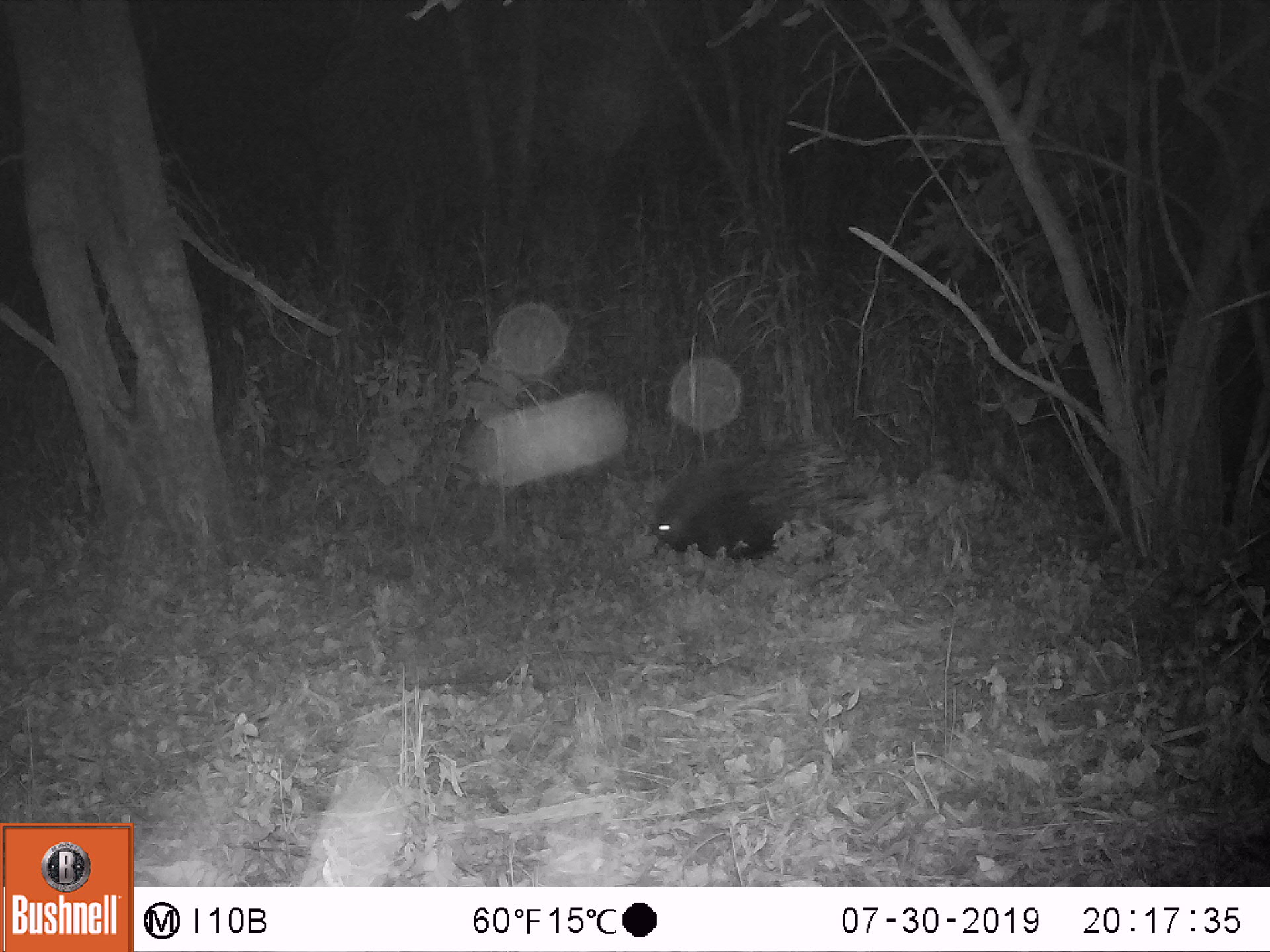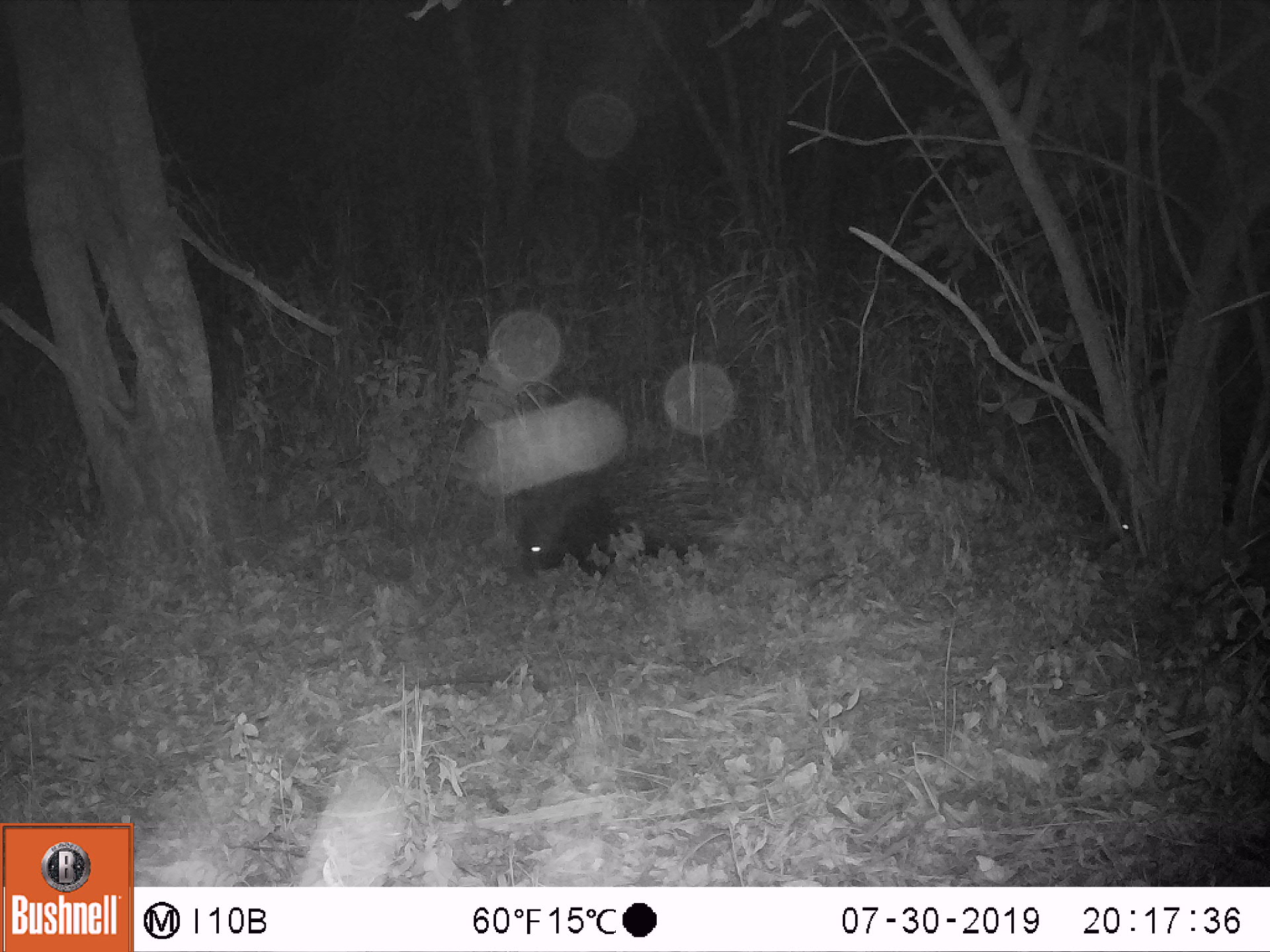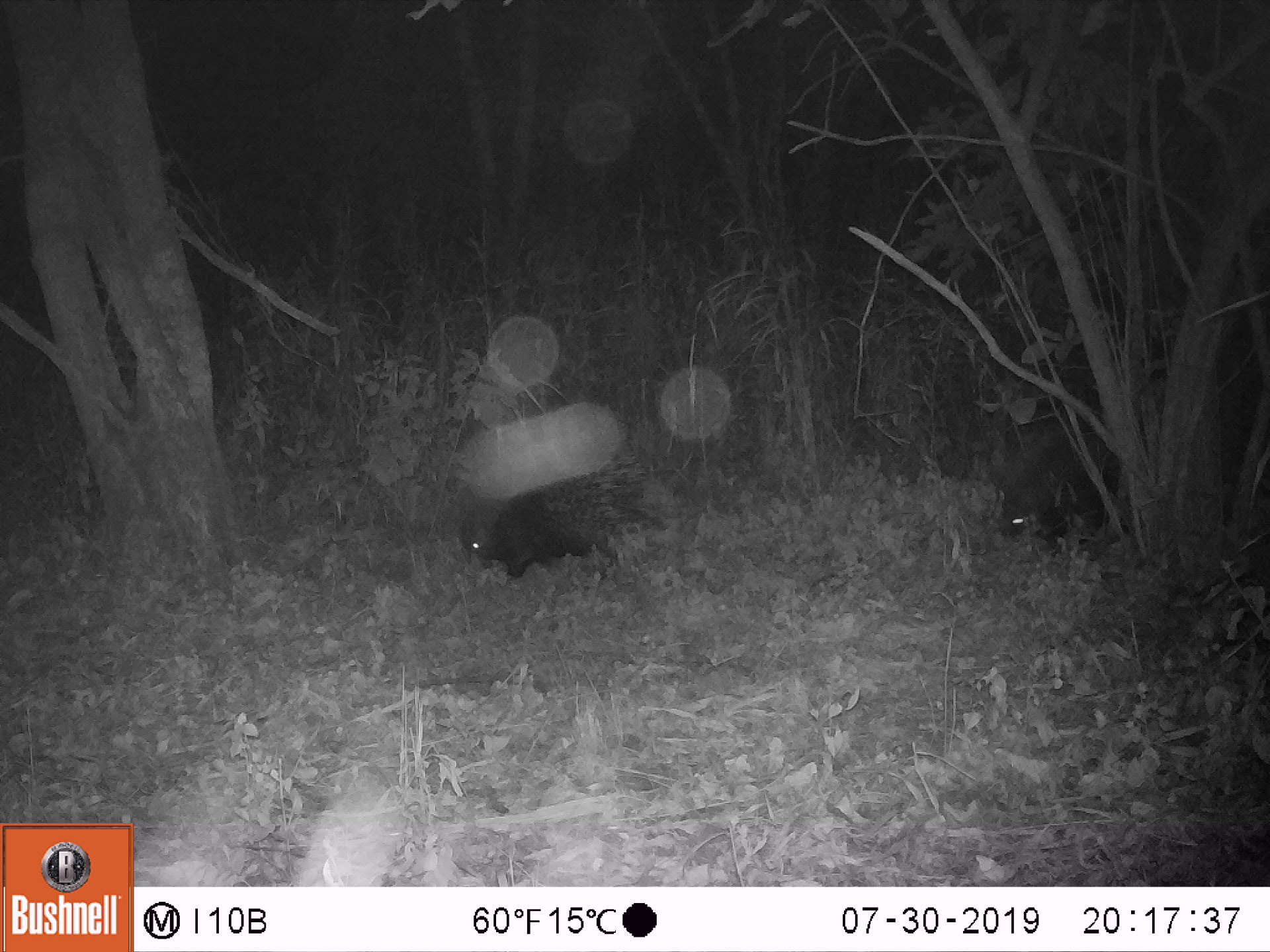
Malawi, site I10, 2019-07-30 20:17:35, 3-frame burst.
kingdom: Animalia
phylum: Chordata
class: Mammalia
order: Rodentia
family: Hystricidae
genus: Hystrix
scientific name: Hystrix africaeaustralis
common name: cape porcupine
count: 1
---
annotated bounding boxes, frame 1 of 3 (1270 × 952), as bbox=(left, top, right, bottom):
cape porcupine: bbox=(648, 431, 876, 561)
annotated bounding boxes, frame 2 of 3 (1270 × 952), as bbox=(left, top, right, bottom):
cape porcupine: bbox=(513, 444, 747, 587)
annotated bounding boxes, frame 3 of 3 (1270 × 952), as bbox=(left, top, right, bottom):
cape porcupine: bbox=(458, 453, 661, 581); bbox=(994, 419, 1126, 545)